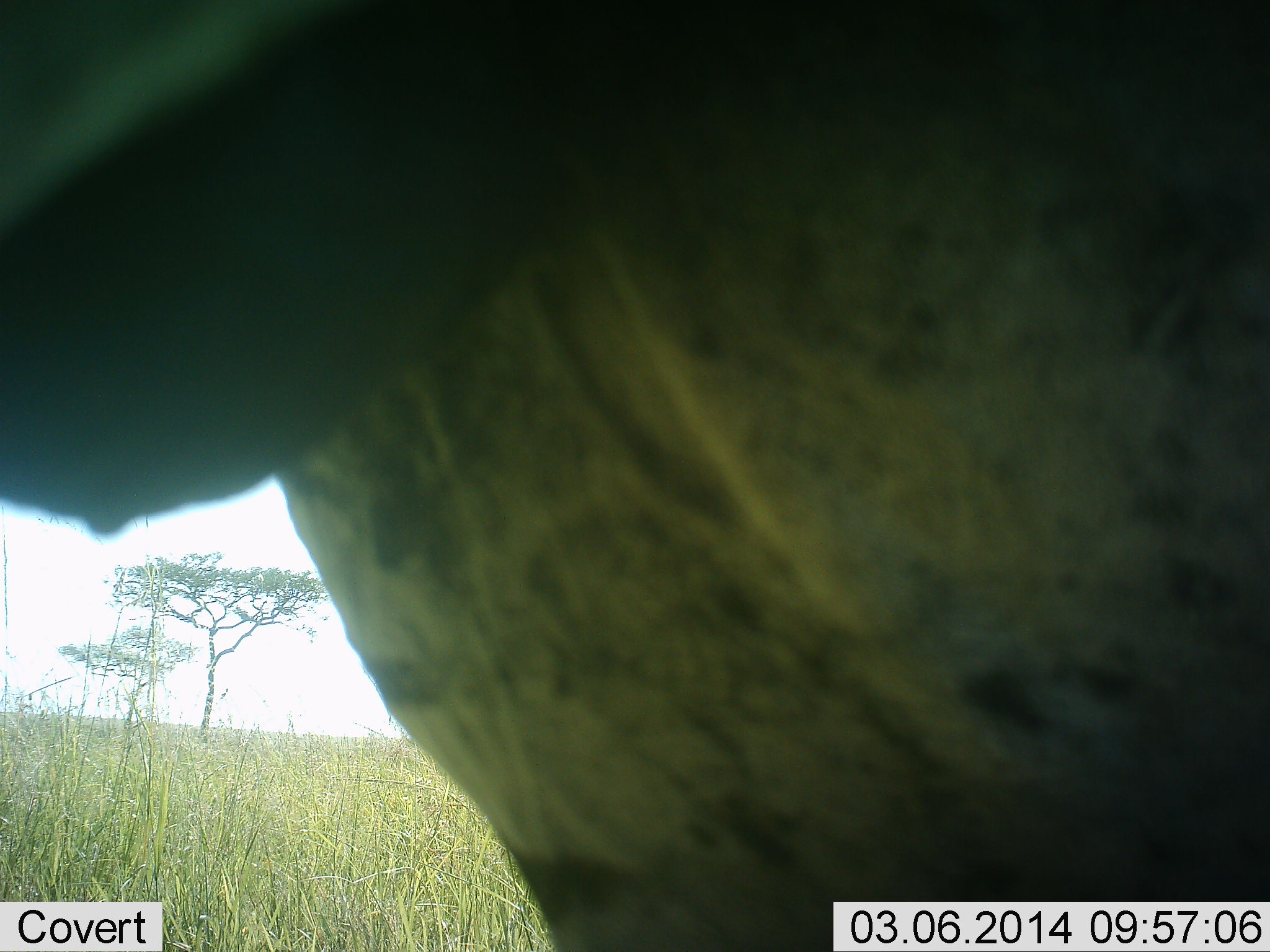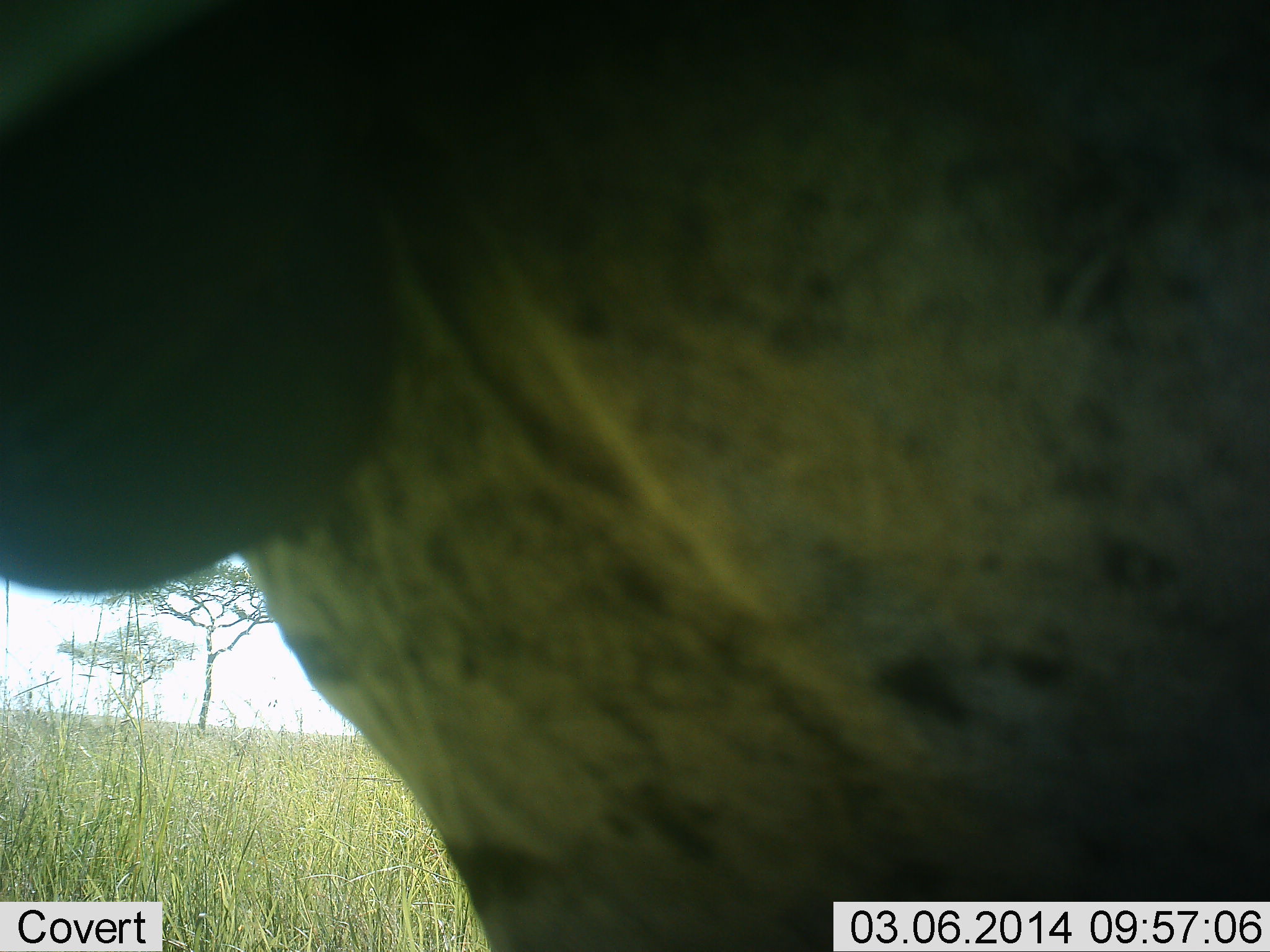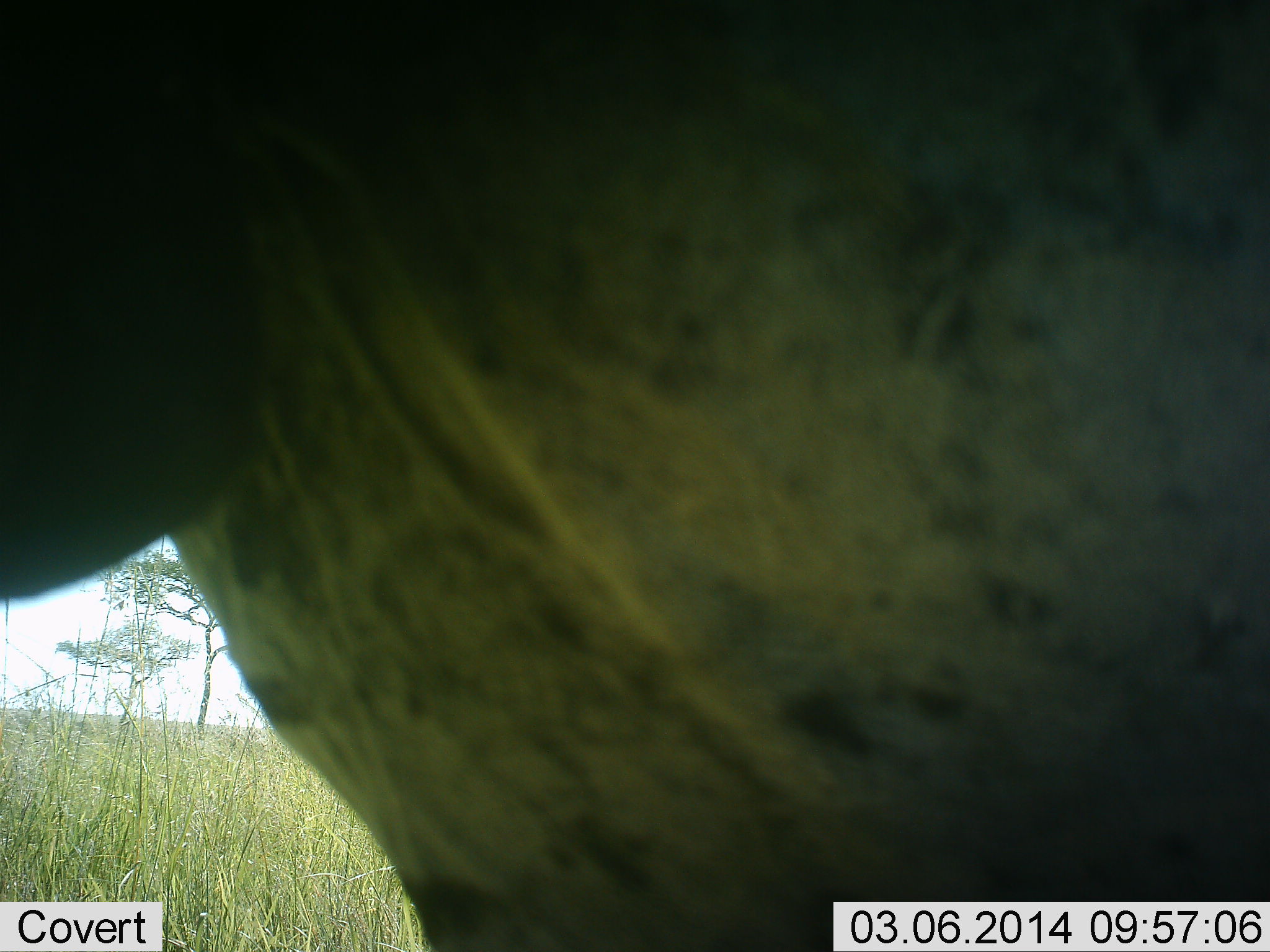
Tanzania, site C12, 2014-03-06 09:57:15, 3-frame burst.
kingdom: Animalia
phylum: Chordata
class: Mammalia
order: Artiodactyla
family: Bovidae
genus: Connochaetes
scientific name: Connochaetes taurinus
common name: blue wildebeest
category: wildebeest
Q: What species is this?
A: Wildebeest (blue wildebeest) (Connochaetes taurinus).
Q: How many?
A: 1.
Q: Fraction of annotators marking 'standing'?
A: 100%.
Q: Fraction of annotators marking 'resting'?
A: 0%.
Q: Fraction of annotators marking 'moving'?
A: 0%.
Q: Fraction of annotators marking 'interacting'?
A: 0%.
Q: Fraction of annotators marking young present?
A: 0%.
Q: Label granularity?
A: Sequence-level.